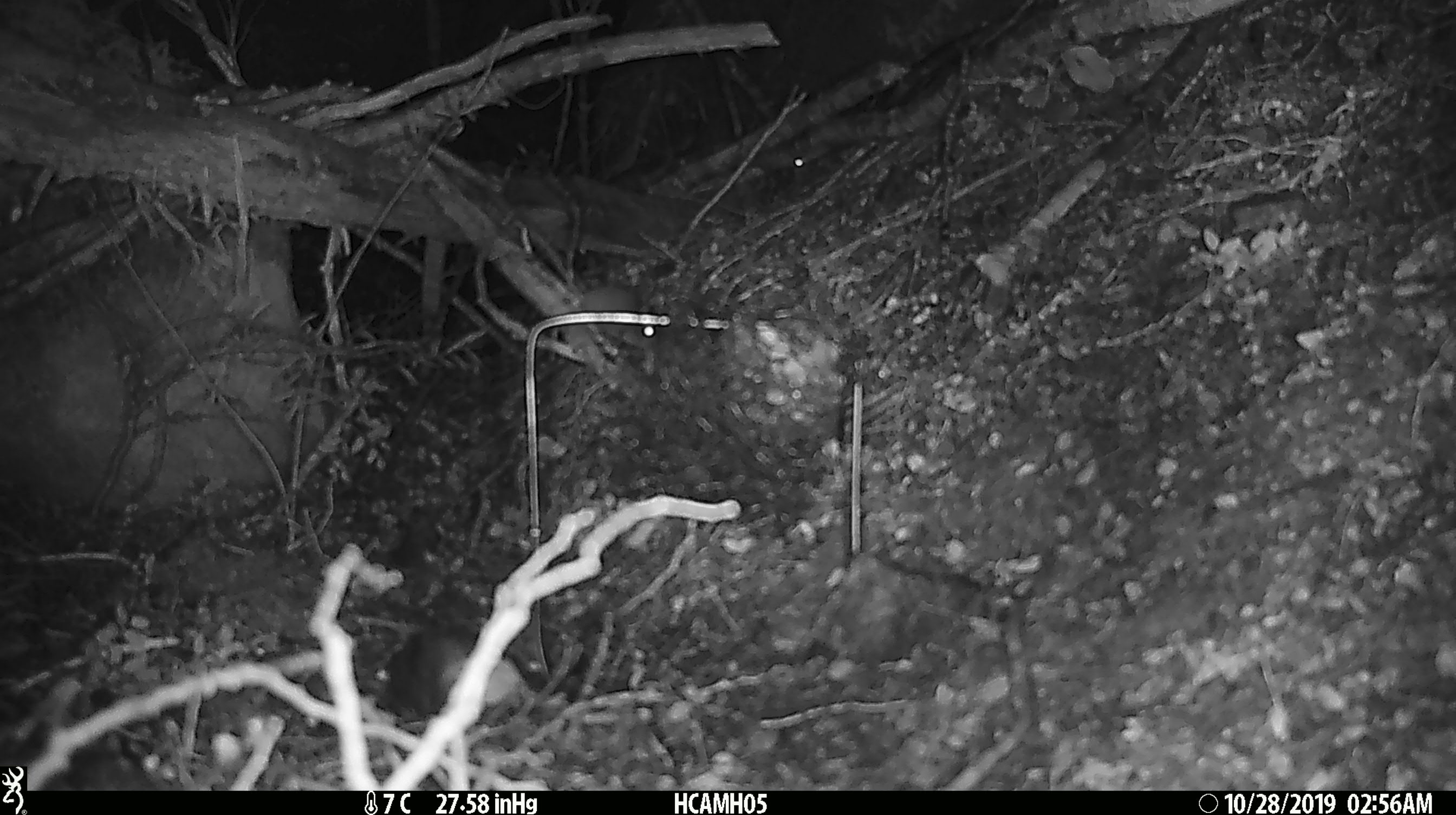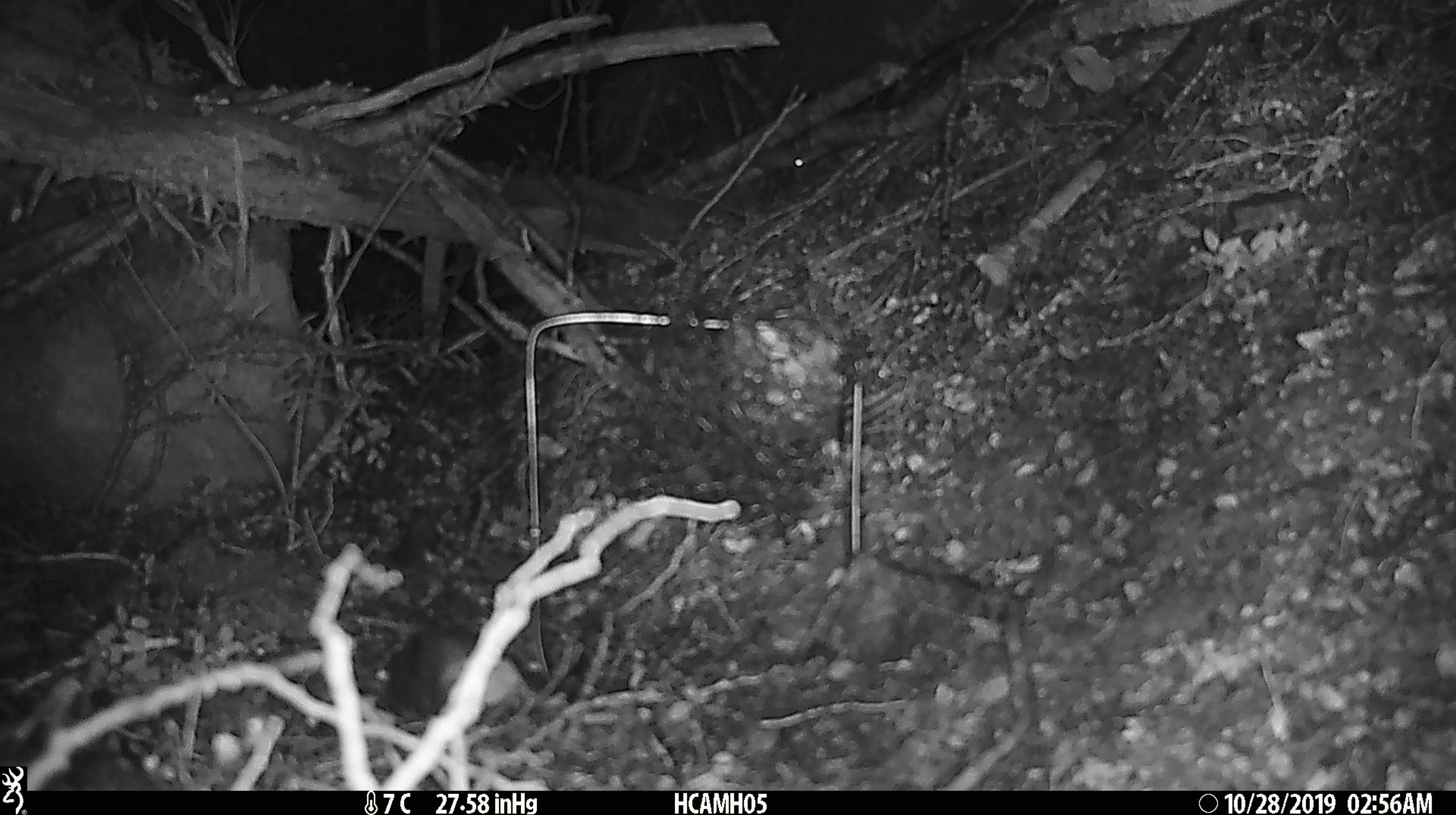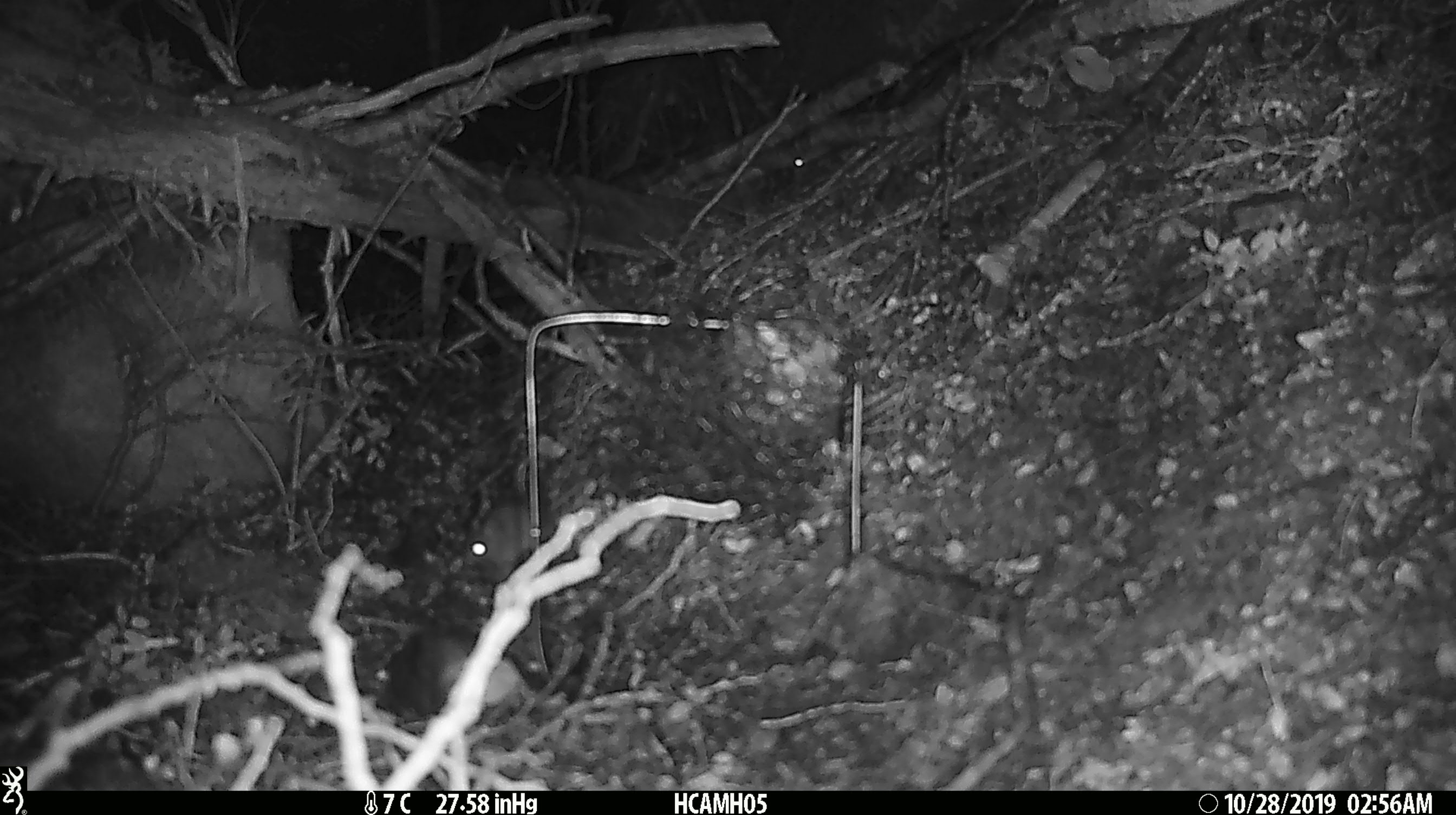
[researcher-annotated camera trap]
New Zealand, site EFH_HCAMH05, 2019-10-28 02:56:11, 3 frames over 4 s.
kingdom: Animalia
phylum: Chordata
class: Mammalia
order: Rodentia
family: Muridae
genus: Mus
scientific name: Mus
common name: mouse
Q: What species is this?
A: Mouse (Mus).